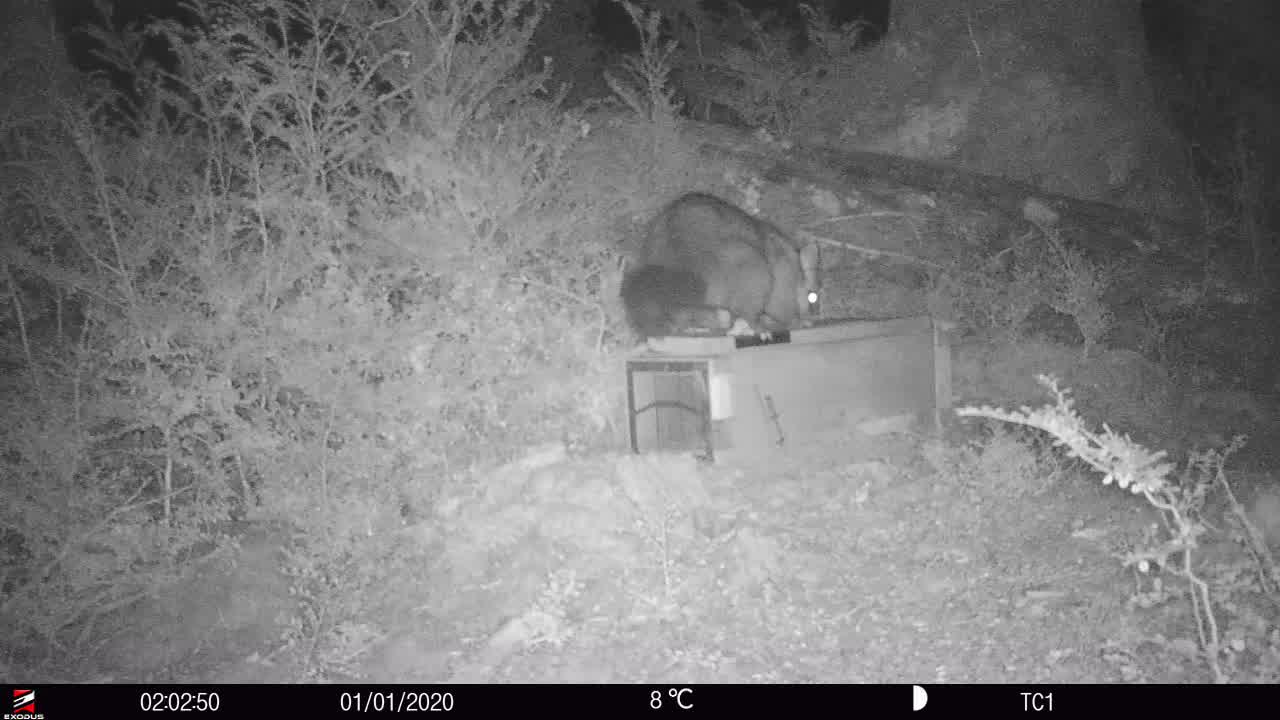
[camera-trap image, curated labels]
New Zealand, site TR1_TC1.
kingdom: Animalia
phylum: Chordata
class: Mammalia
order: Diprotodontia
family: Phalangeridae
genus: Trichosurus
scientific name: Trichosurus vulpecula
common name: common brushtail possum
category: possum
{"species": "possum (common brushtail possum) (Trichosurus vulpecula)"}